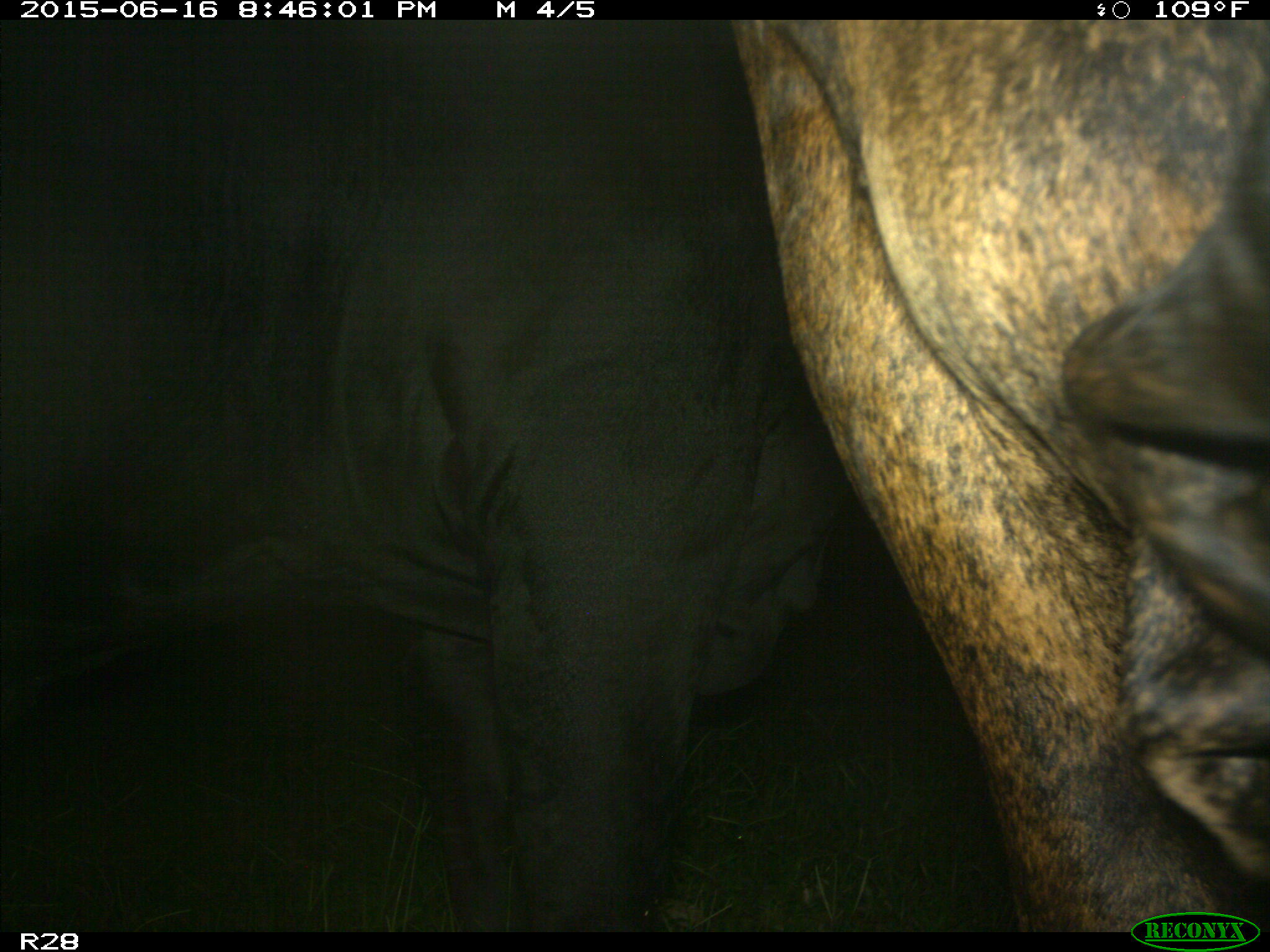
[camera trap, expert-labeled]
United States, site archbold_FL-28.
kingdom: Animalia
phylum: Chordata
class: Mammalia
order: Artiodactyla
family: Bovidae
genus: Bos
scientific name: Bos taurus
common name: domestic cow